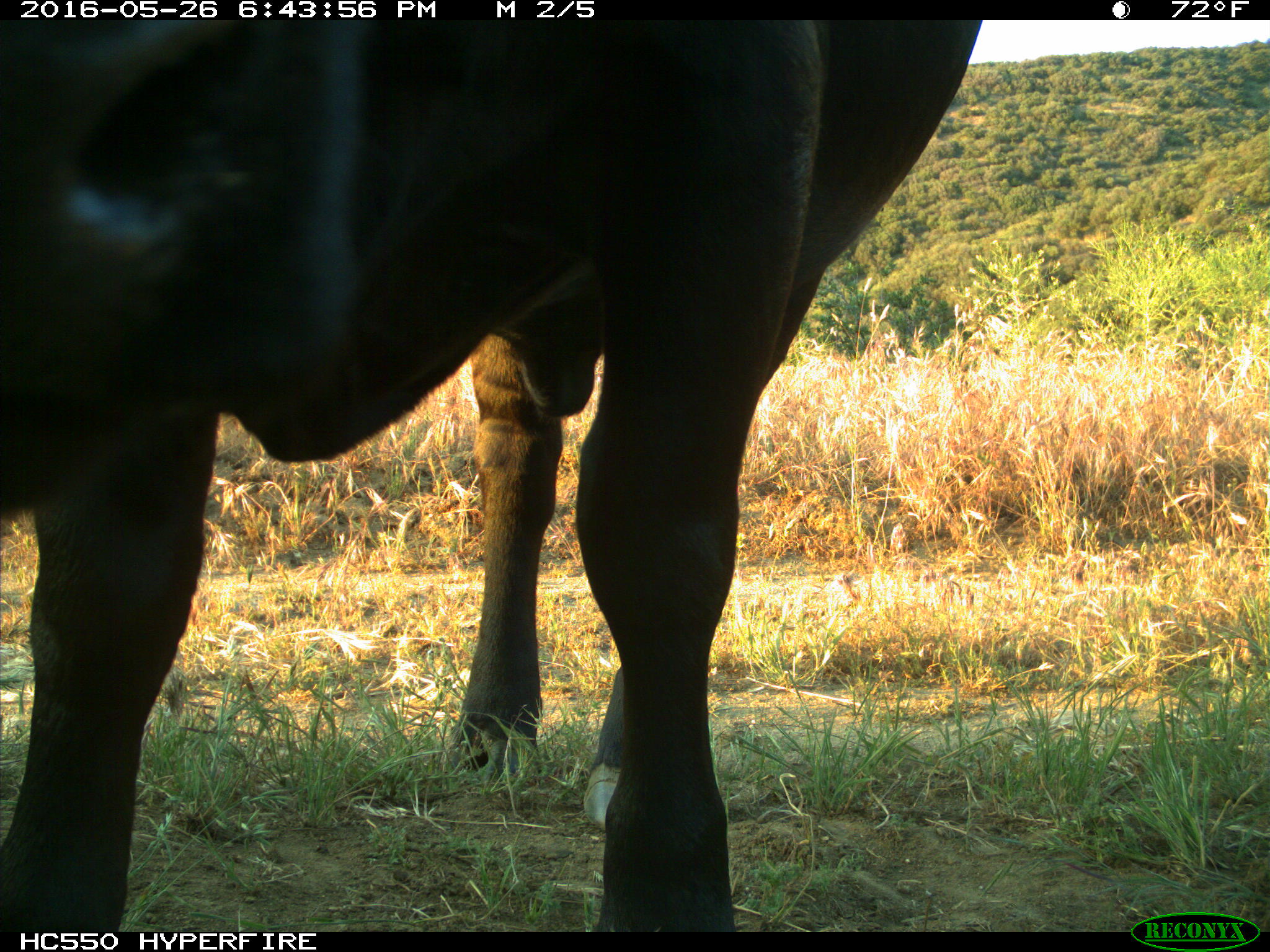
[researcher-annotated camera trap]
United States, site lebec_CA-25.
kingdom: Animalia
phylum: Chordata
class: Mammalia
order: Artiodactyla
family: Bovidae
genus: Bos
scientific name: Bos taurus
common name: domestic cow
Bos taurus (domestic cow).